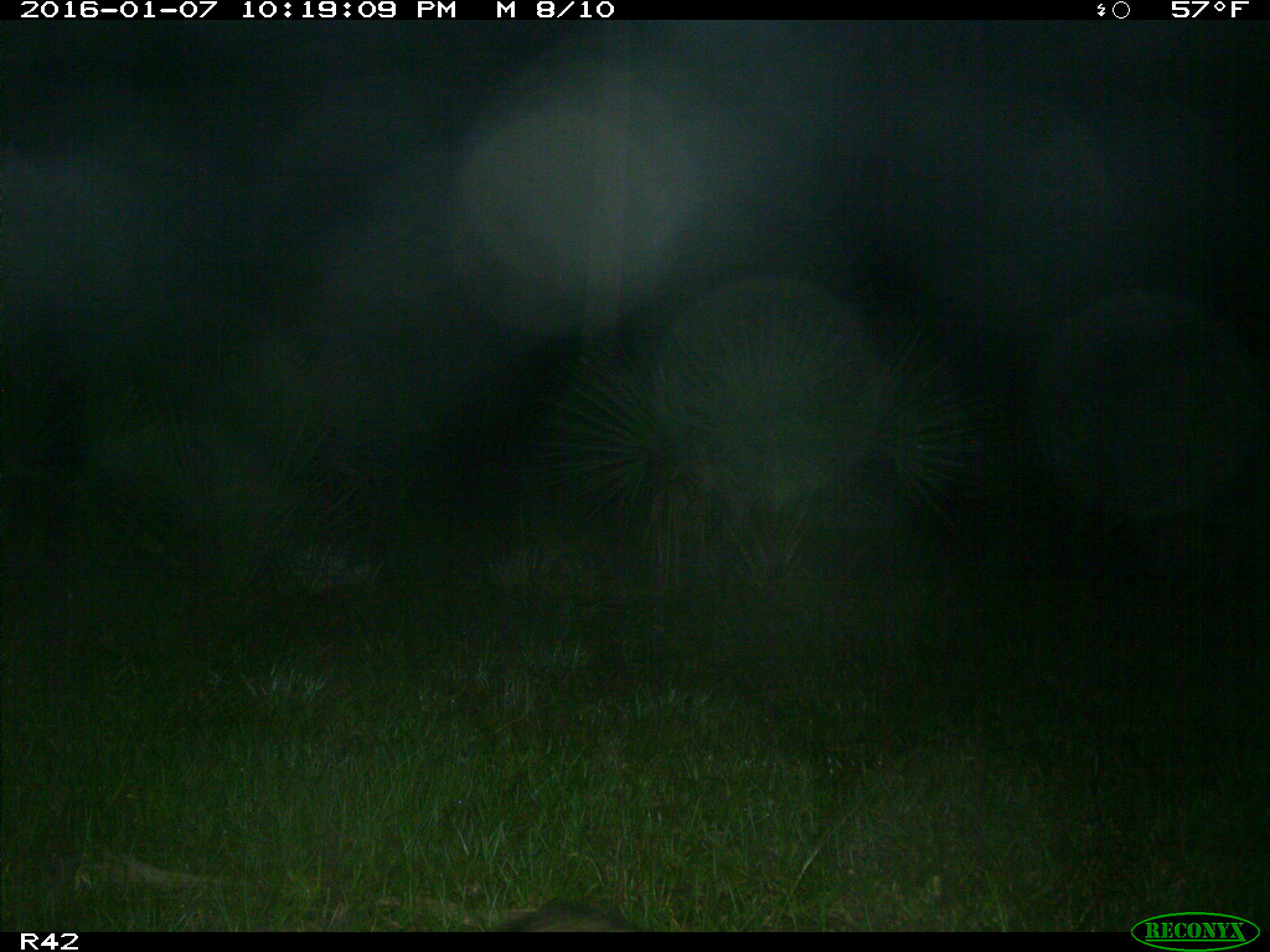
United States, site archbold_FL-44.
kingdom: Animalia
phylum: Chordata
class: Mammalia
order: Carnivora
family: Procyonidae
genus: Procyon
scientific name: Procyon lotor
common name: common raccoon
Procyon lotor (common raccoon).